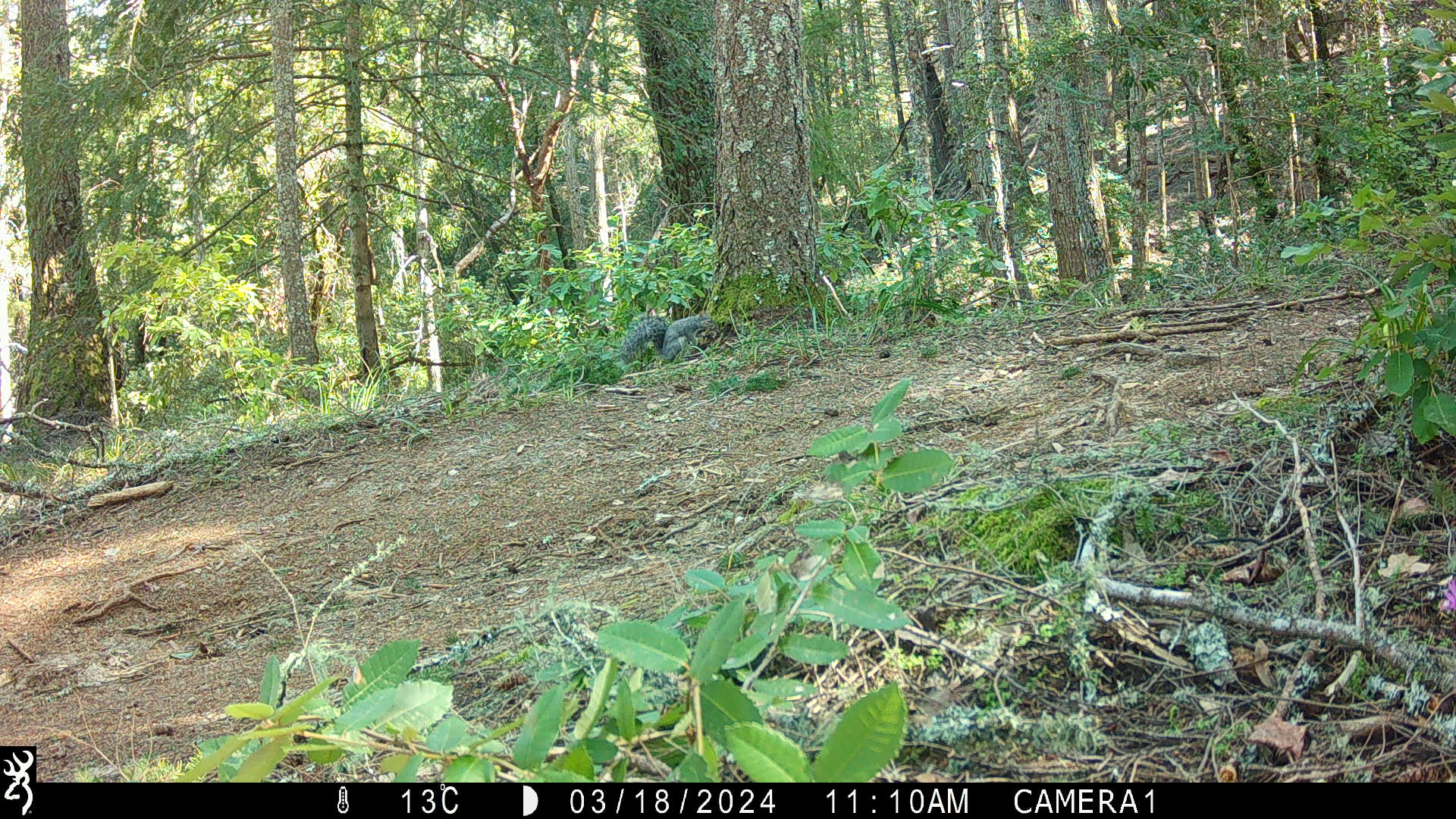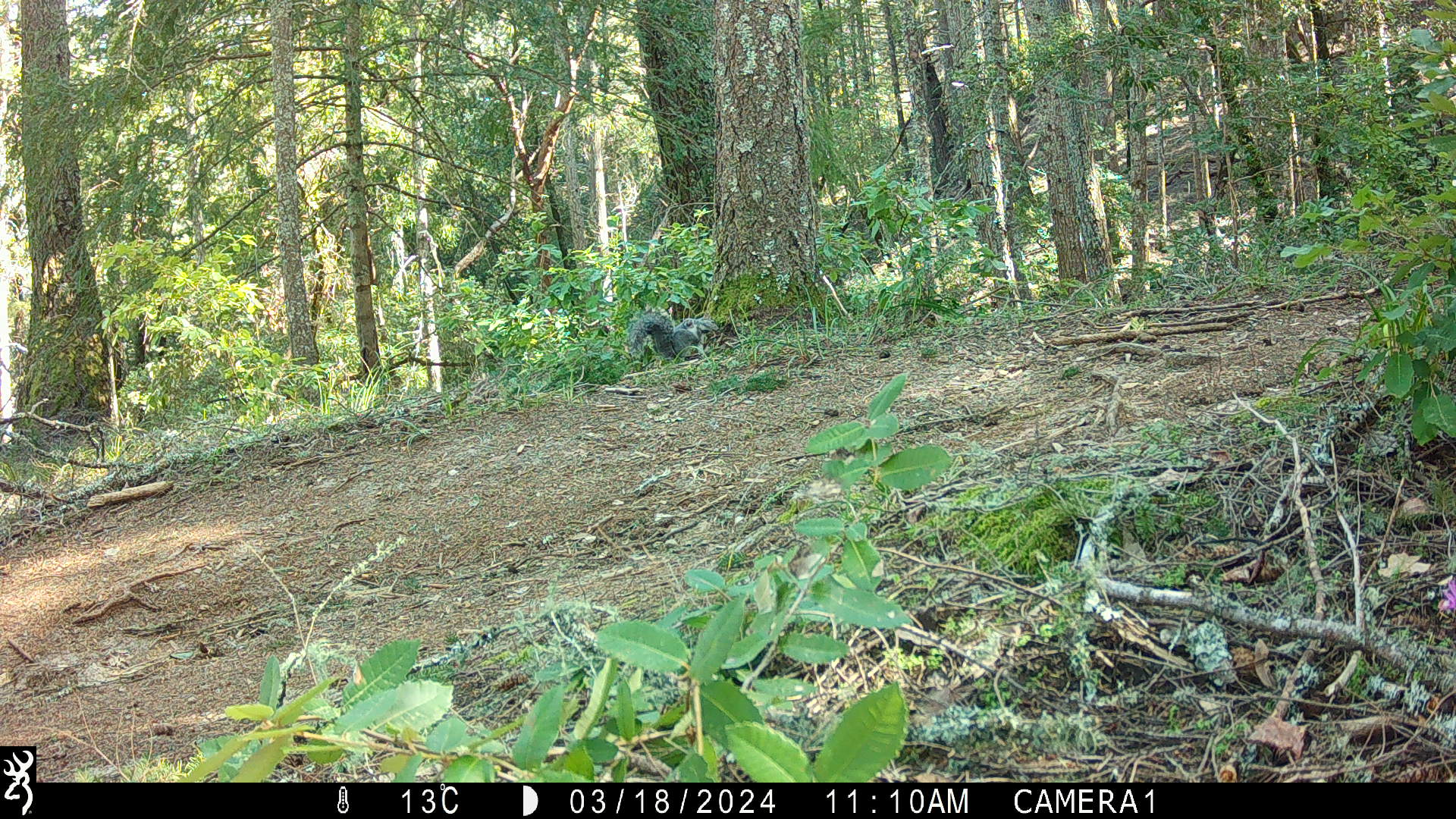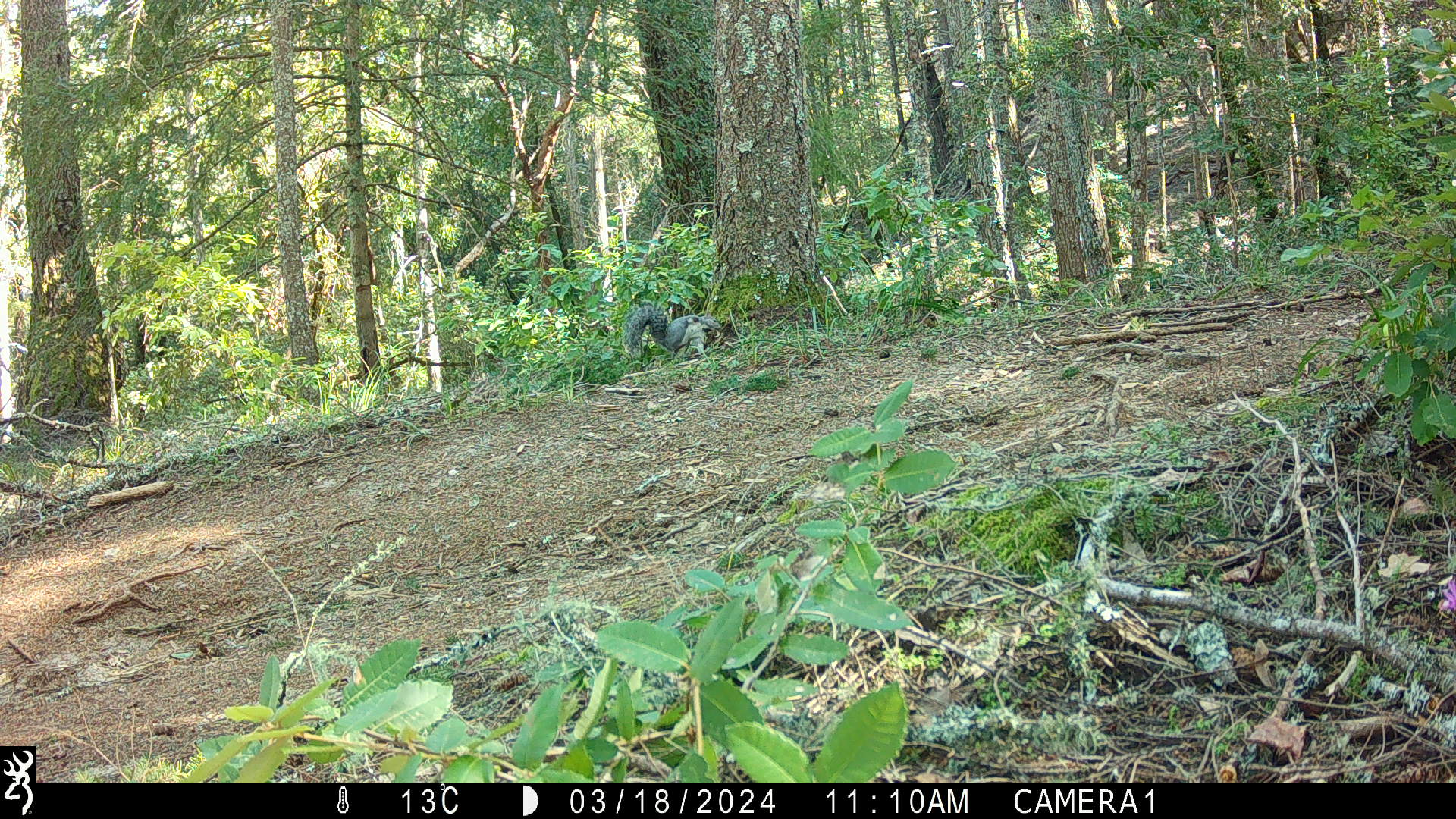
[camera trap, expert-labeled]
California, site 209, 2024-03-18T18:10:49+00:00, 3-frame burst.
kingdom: Animalia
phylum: Chordata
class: Mammalia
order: Rodentia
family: Sciuridae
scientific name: Sciuridae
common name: squirrel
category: unknown squirrel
Unknown squirrel (squirrel) (Sciuridae).